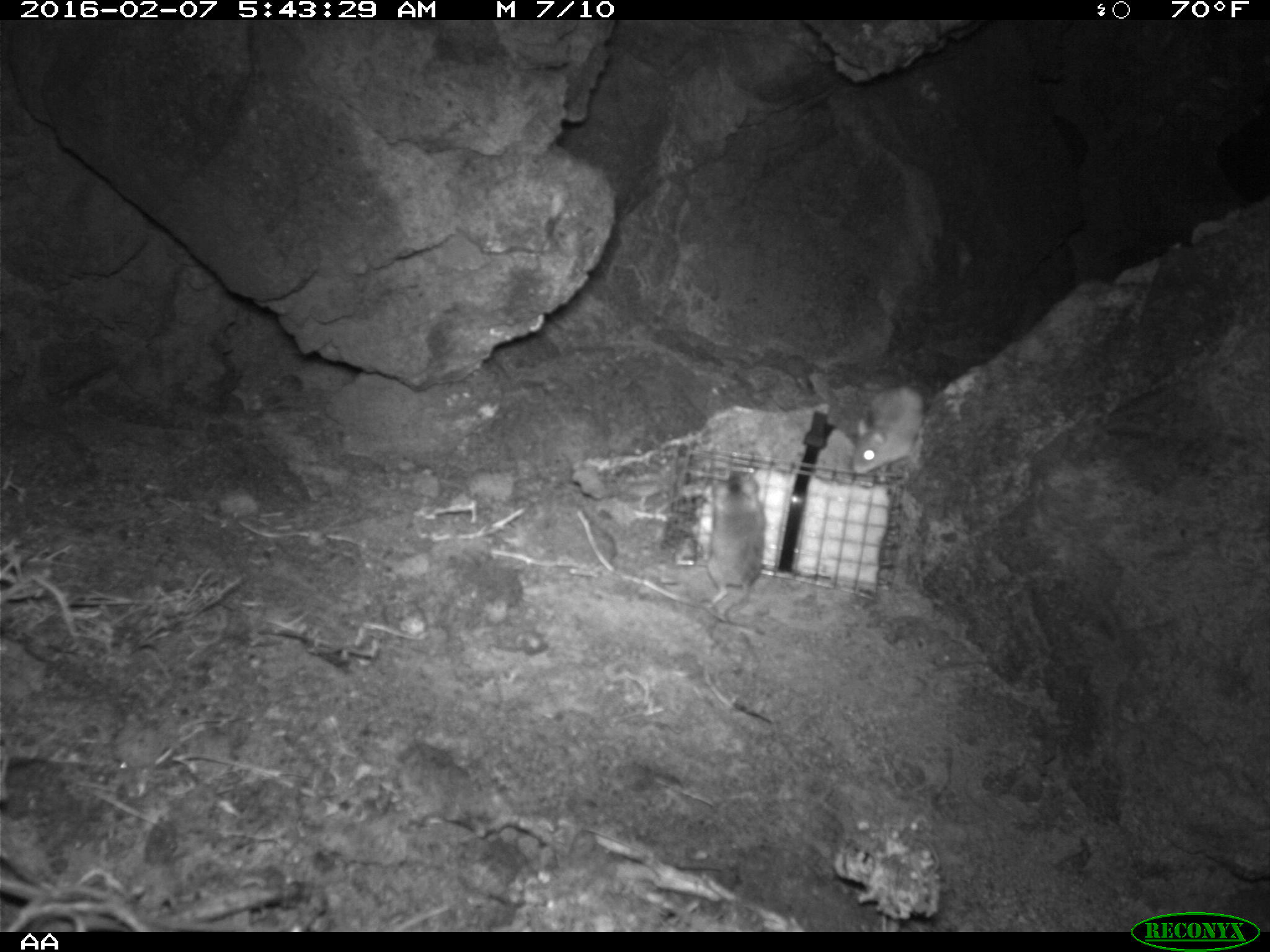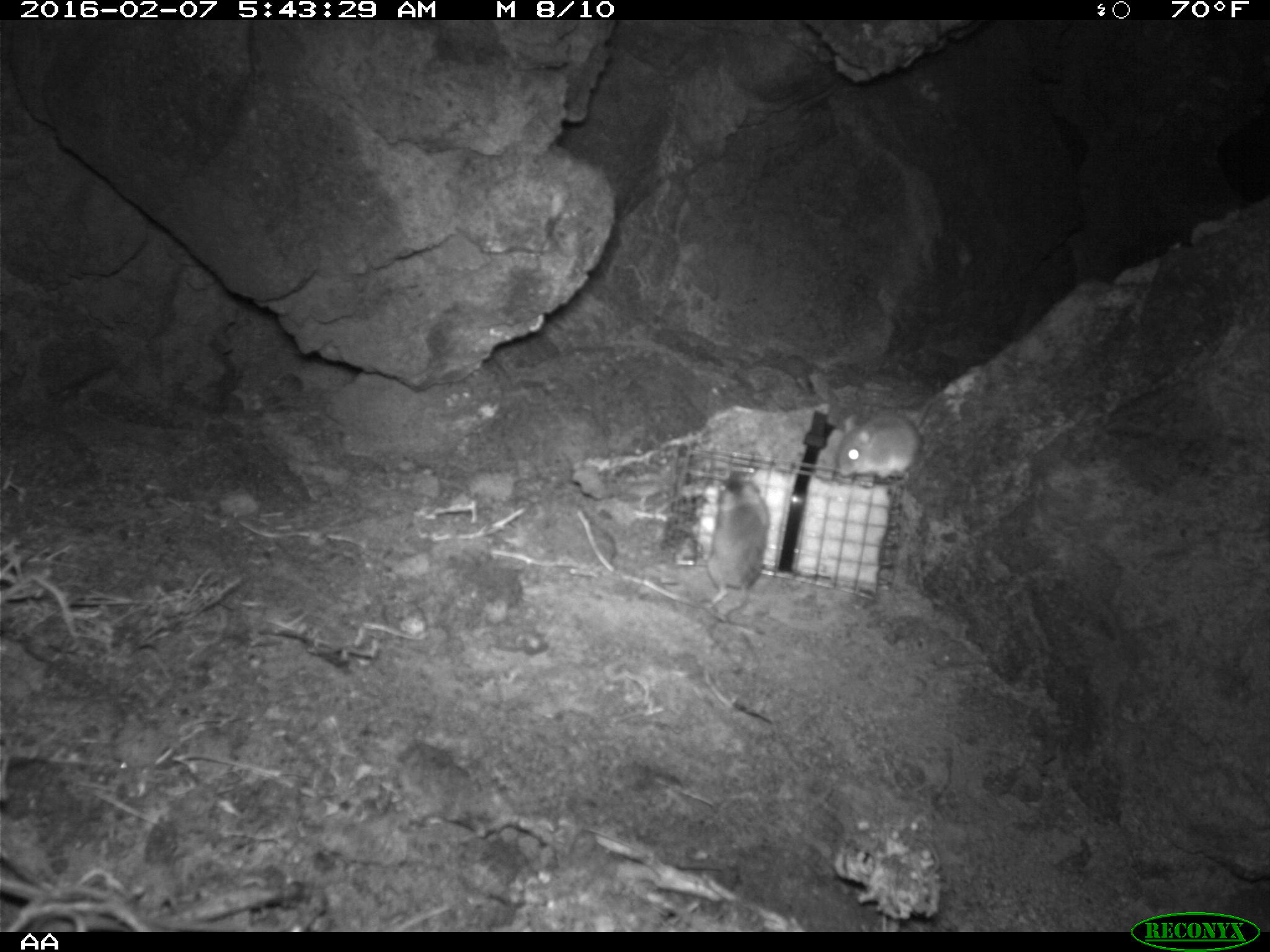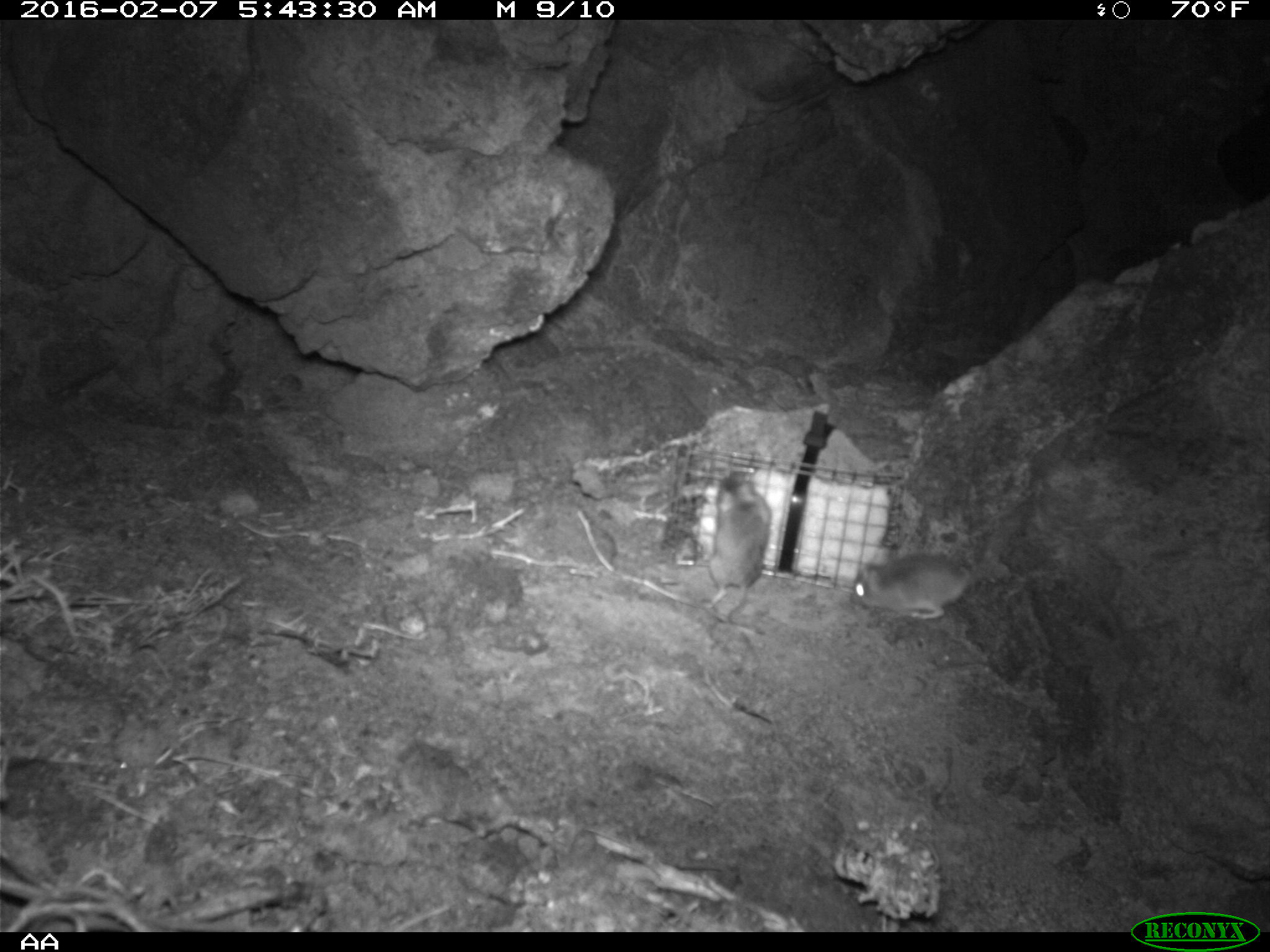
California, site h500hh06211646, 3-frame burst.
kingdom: Animalia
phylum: Chordata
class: Mammalia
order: Rodentia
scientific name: Rodentia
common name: rodent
Rodent (Rodentia).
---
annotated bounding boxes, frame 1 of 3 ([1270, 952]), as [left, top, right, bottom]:
rodent: [703, 471, 767, 625]; [851, 377, 933, 480]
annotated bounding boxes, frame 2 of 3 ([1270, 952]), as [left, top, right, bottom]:
rodent: [698, 471, 770, 623]; [830, 392, 941, 481]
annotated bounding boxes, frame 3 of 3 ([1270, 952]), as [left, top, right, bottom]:
rodent: [850, 522, 1017, 620]; [681, 465, 770, 643]